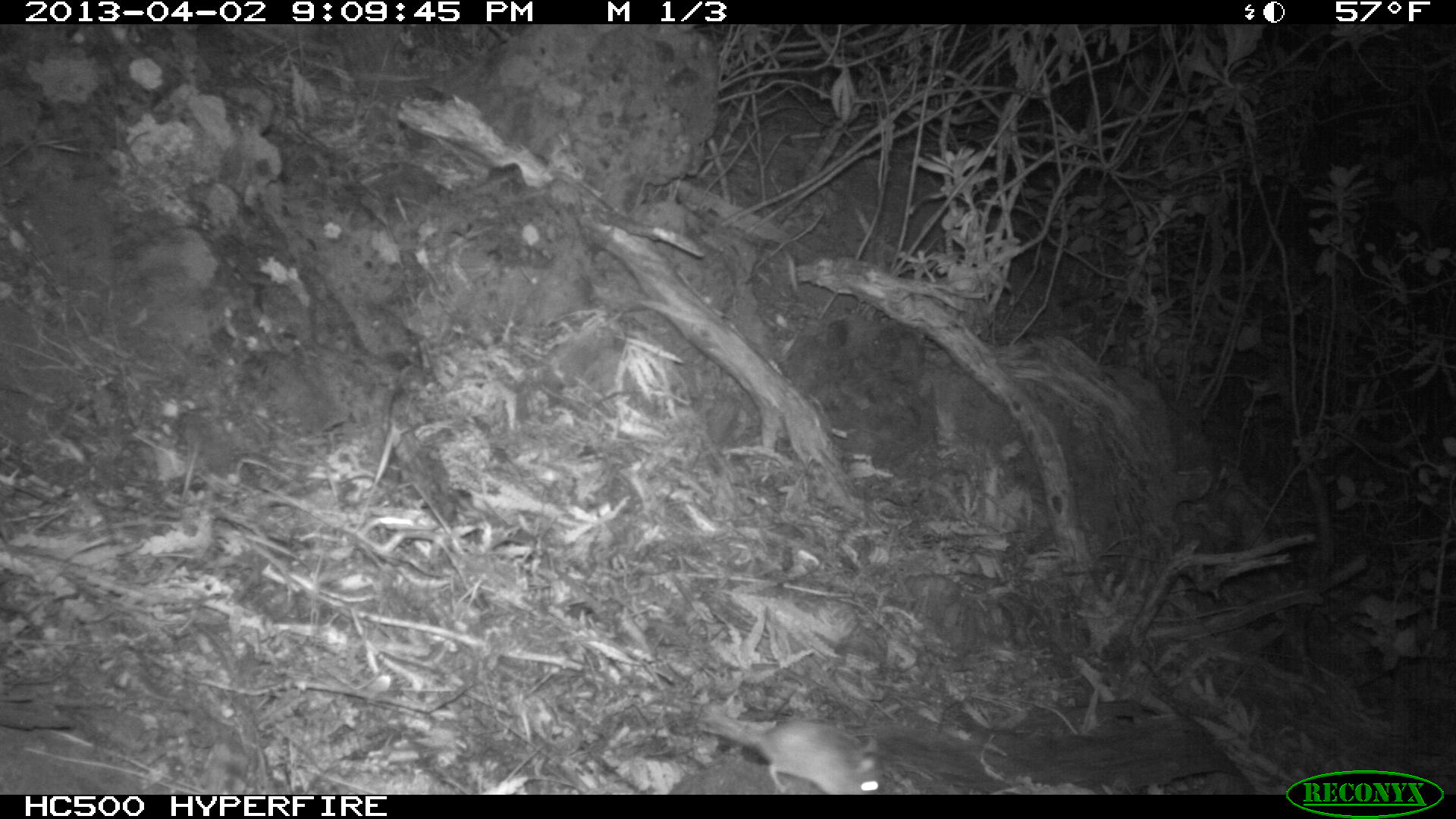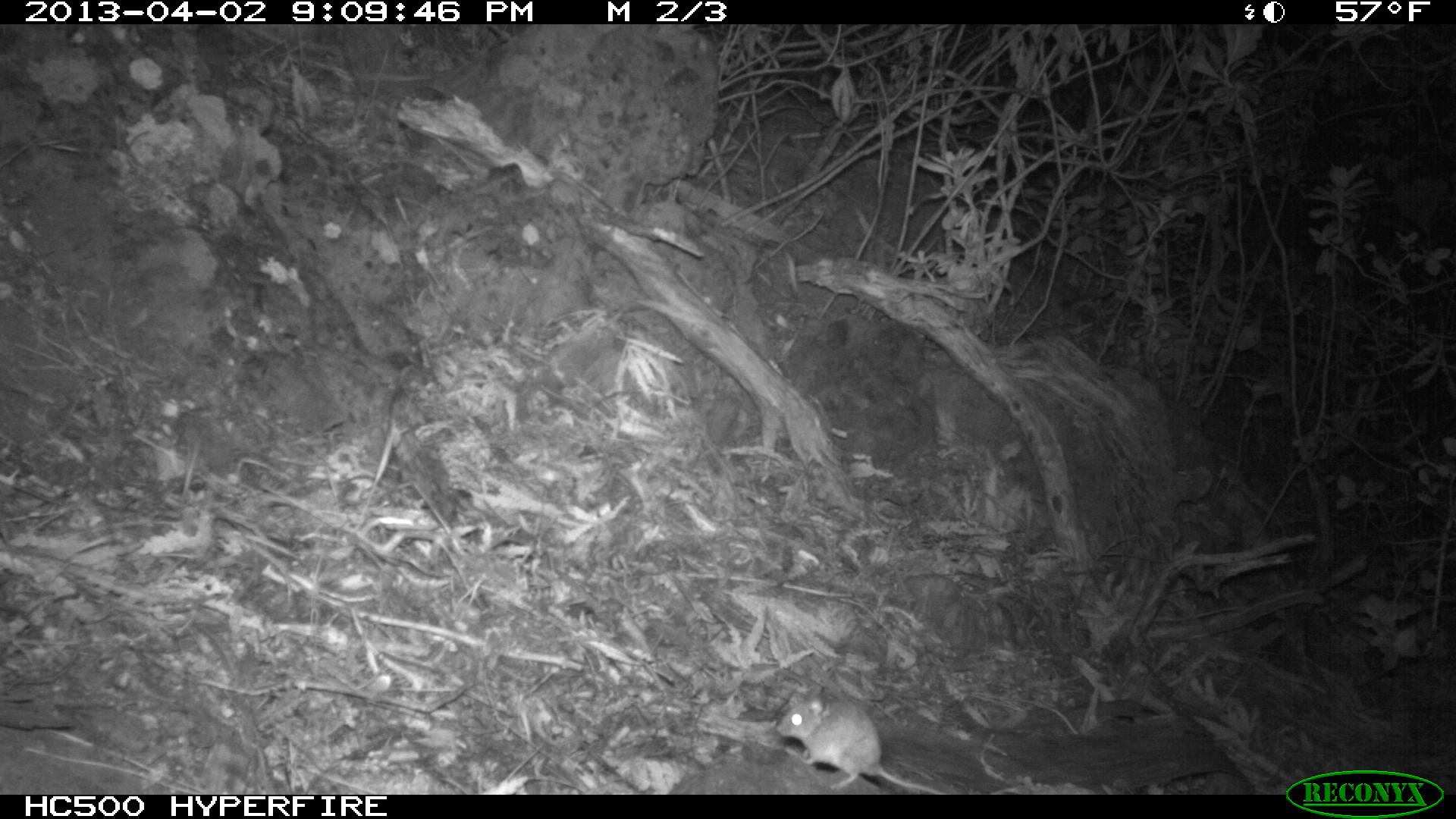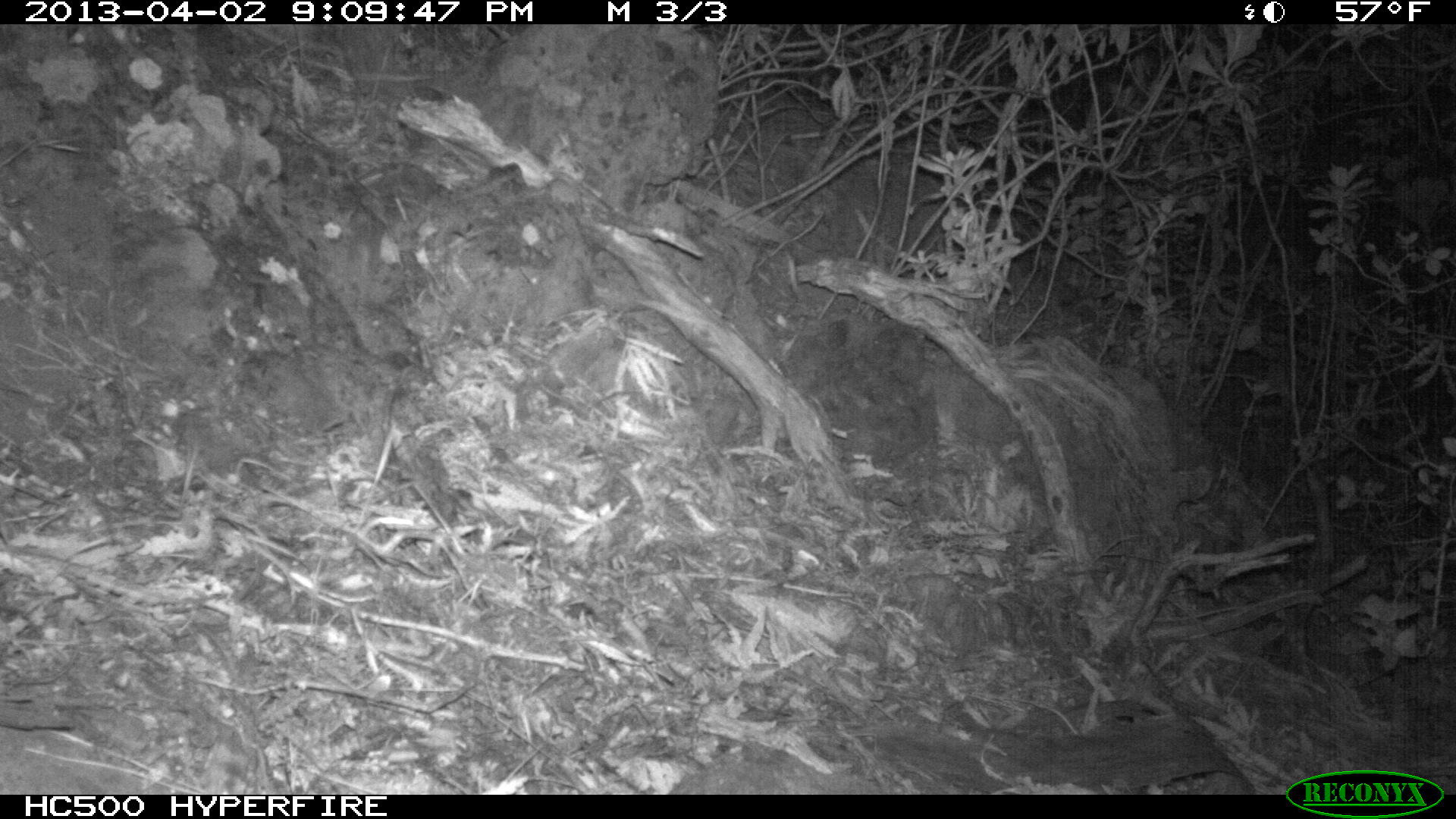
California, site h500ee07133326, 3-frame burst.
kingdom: Animalia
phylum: Chordata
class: Mammalia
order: Rodentia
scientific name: Rodentia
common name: rodent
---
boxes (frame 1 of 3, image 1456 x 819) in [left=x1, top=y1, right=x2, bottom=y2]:
rodent: [left=692, top=718, right=889, bottom=794]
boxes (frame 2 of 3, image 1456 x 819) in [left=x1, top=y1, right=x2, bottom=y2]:
rodent: [left=774, top=697, right=945, bottom=792]